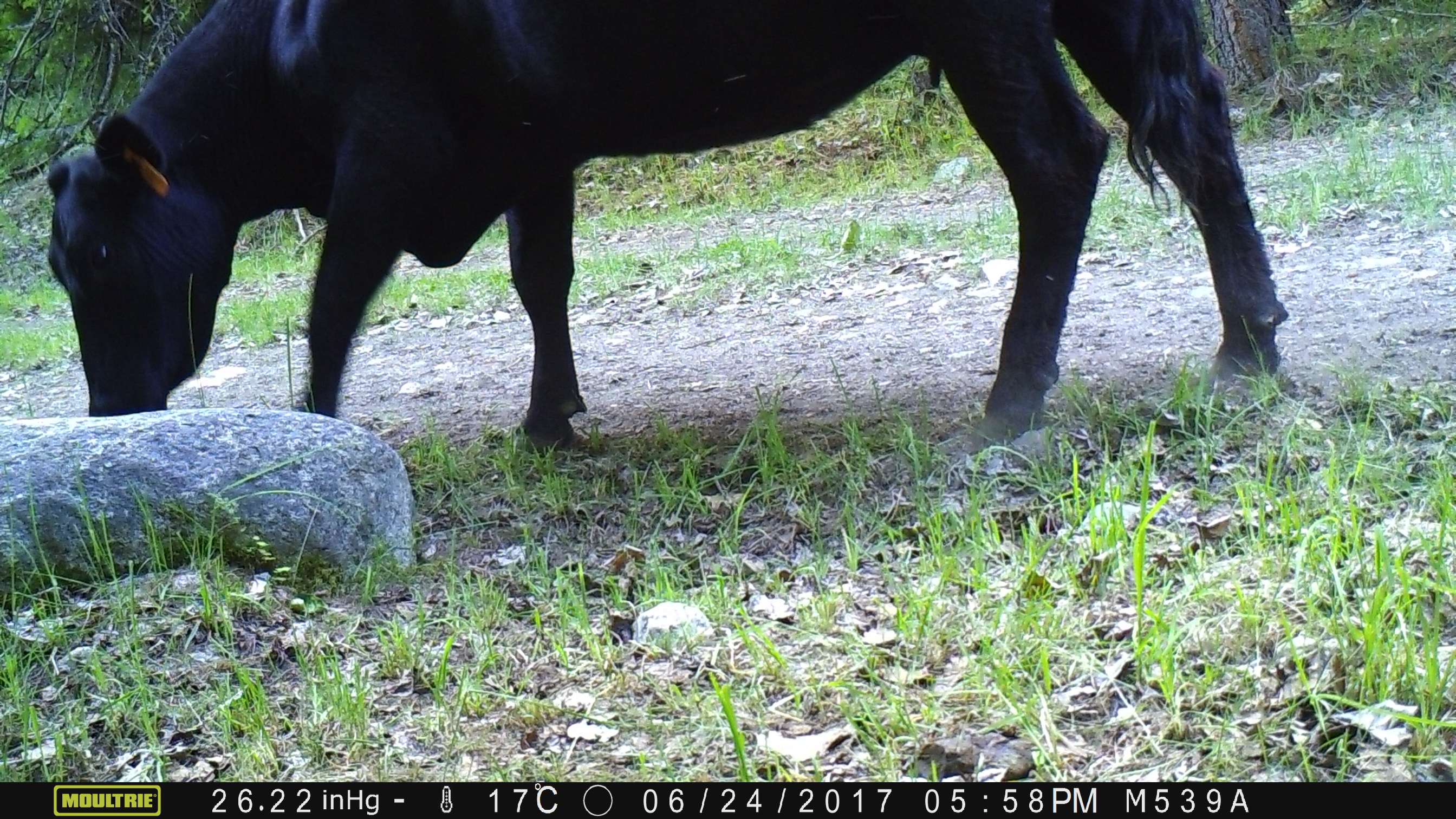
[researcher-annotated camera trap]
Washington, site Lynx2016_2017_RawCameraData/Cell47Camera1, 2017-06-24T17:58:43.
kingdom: Animalia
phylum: Chordata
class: Mammalia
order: Artiodactyla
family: Bovidae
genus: Bos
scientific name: Bos taurus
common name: domestic cattle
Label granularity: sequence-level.